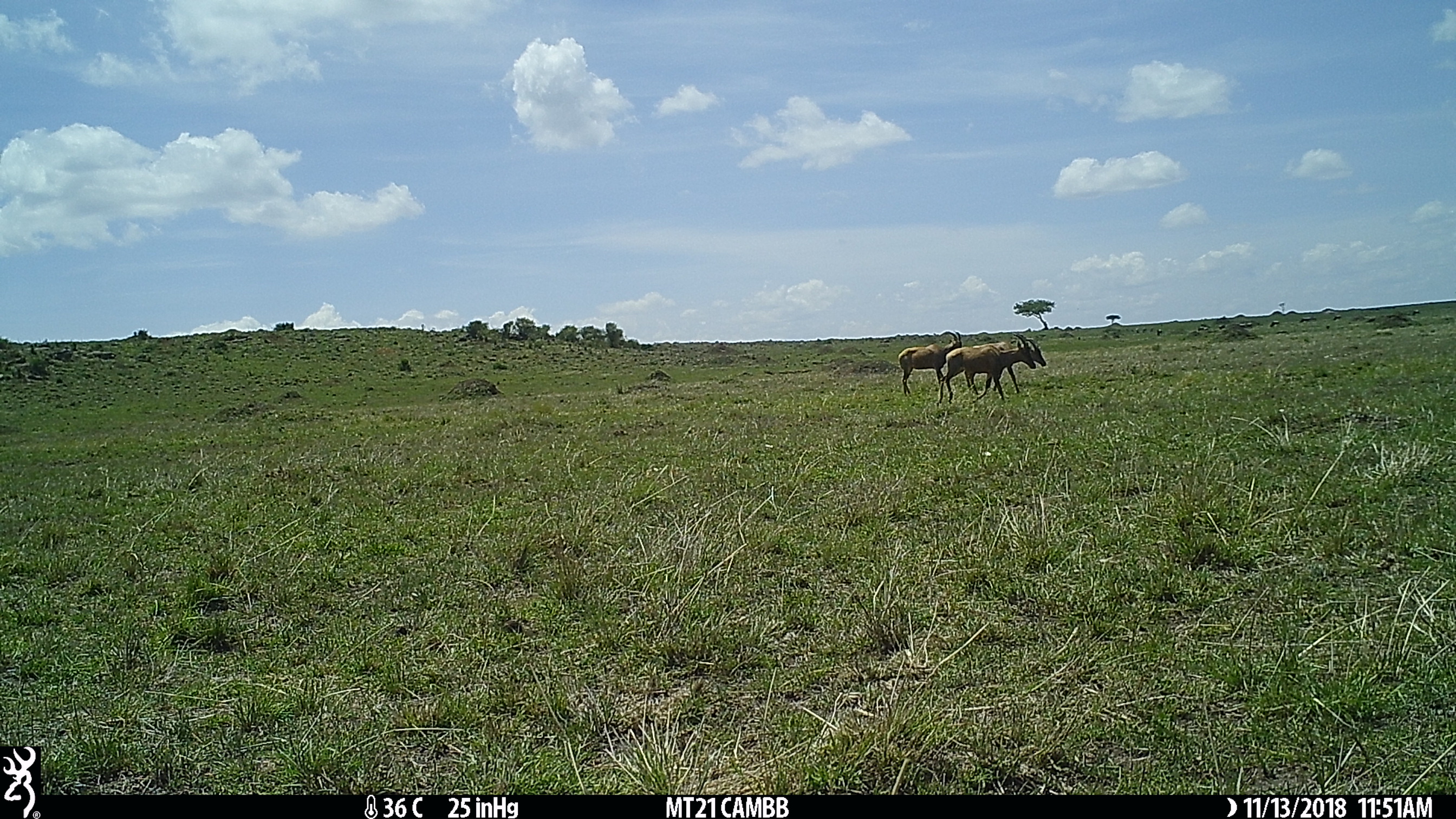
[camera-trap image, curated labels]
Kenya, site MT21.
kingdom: Animalia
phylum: Chordata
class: Mammalia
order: Artiodactyla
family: Bovidae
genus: Damaliscus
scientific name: Damaliscus lunatus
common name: topi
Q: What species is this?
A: Topi (Damaliscus lunatus).